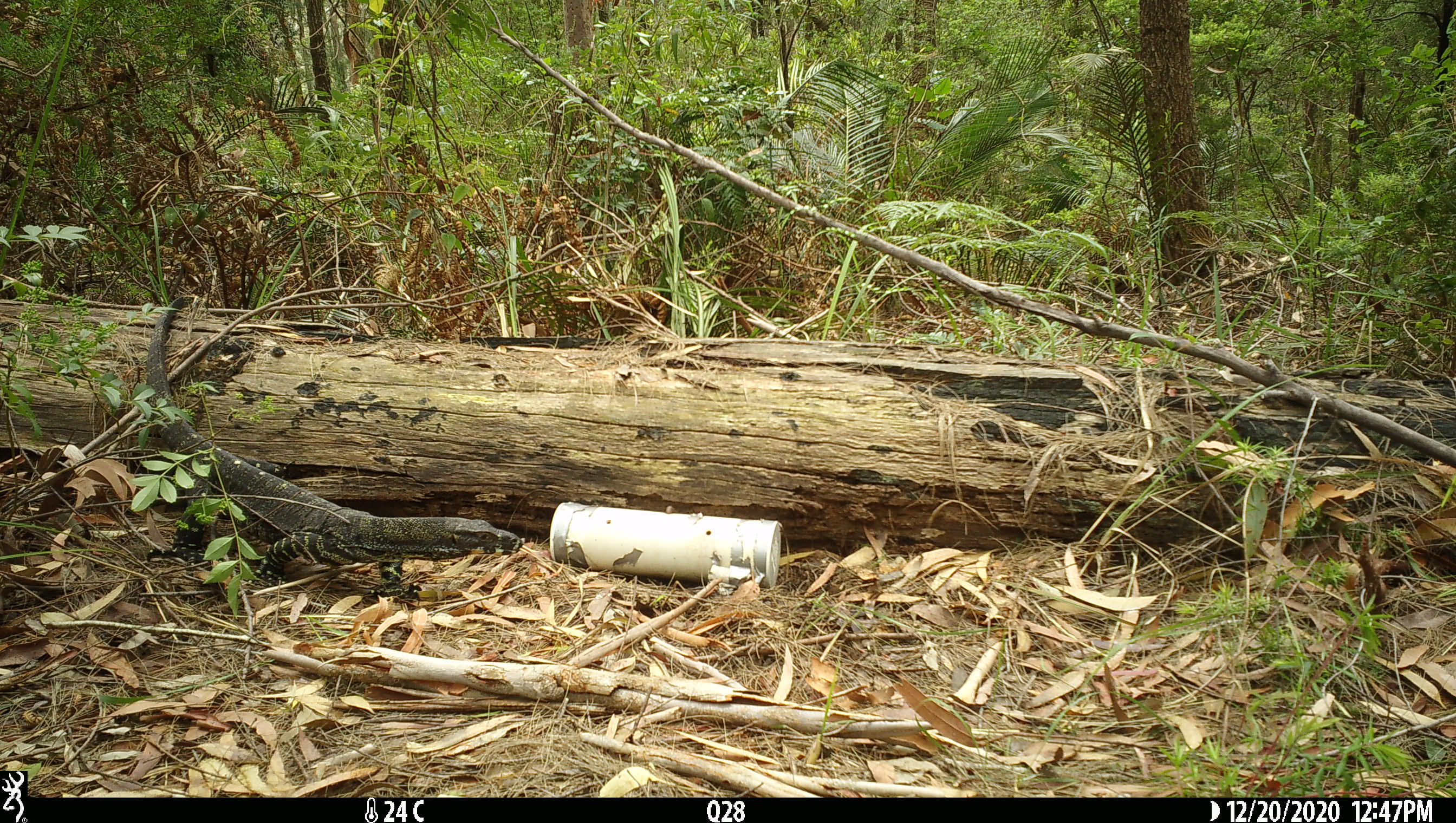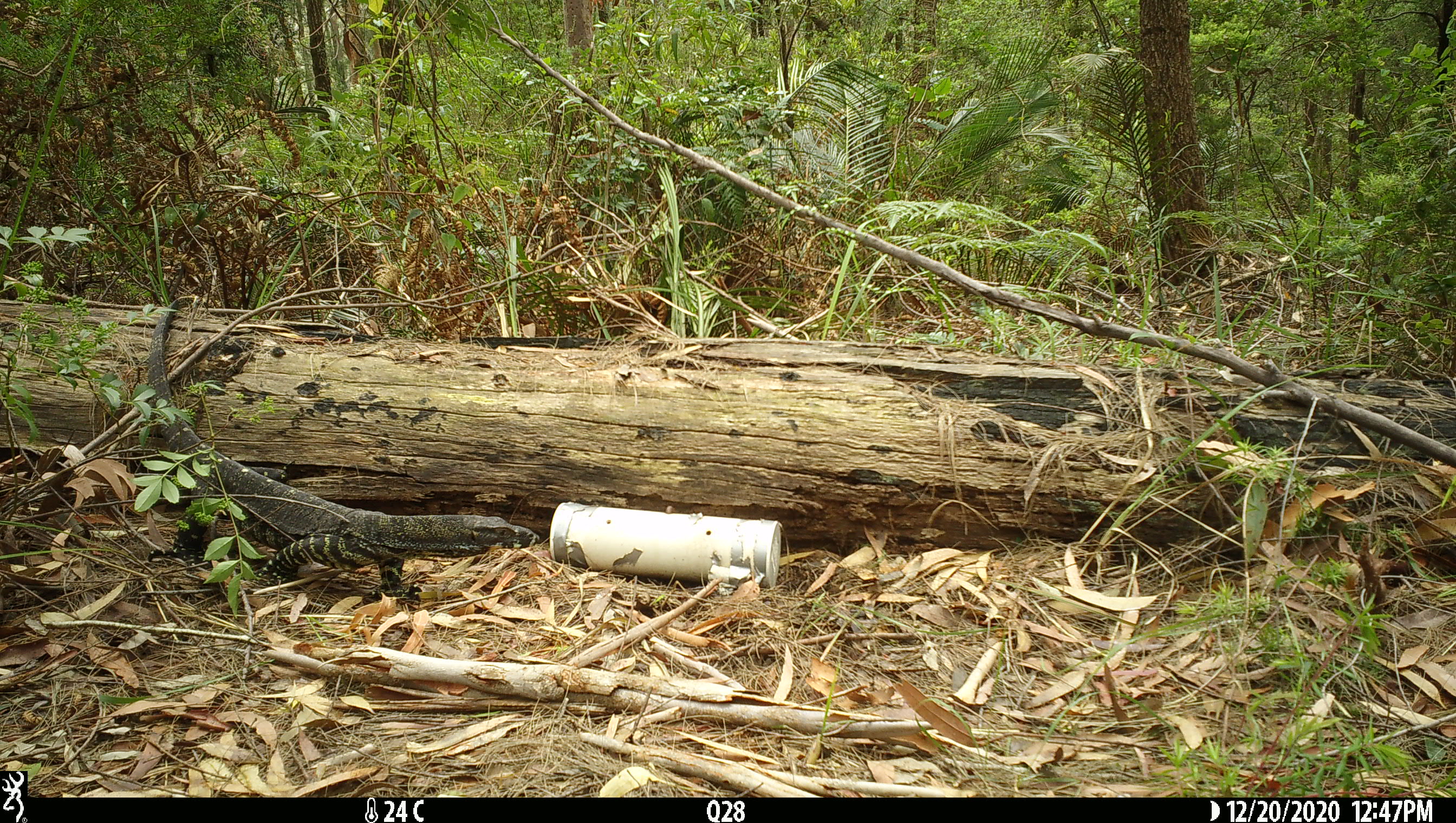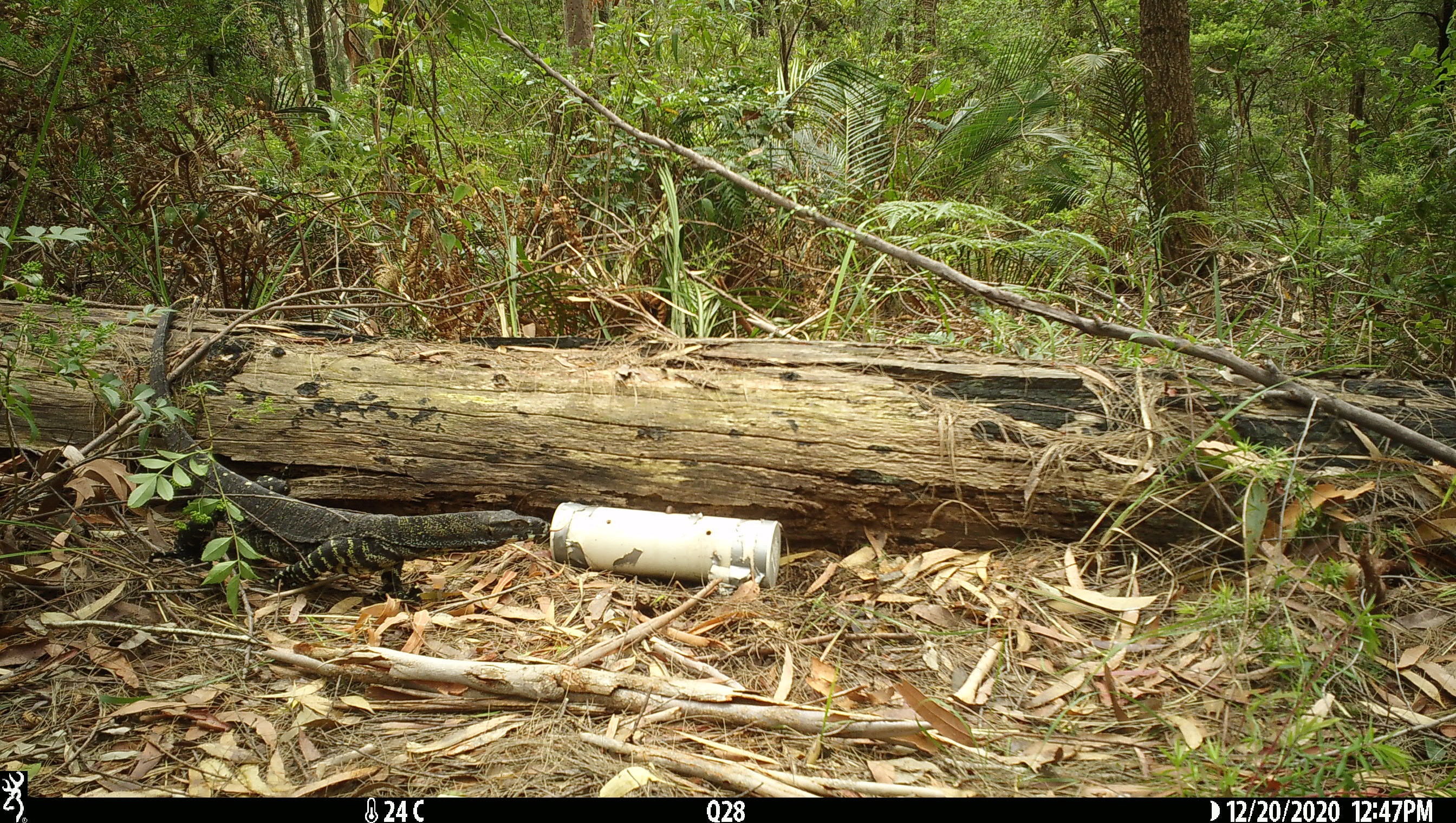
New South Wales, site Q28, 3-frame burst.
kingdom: Animalia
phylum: Chordata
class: Reptilia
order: Squamata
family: Varanidae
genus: Varanus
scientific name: Varanus varius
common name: lace monitor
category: goanna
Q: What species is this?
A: Goanna (lace monitor) (Varanus varius).